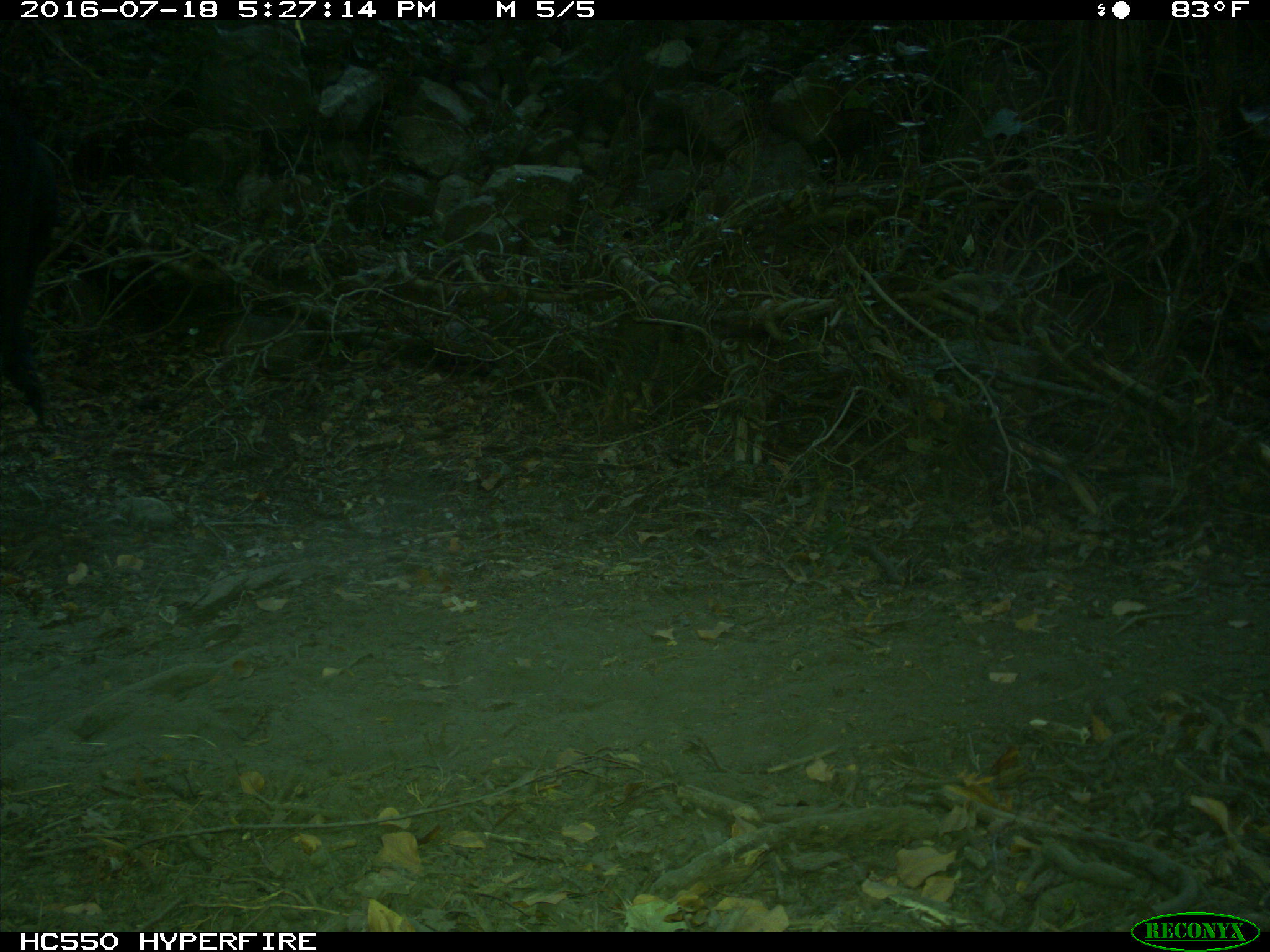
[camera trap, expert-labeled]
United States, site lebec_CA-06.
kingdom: Animalia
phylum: Chordata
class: Mammalia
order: Artiodactyla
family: Bovidae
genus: Bos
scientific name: Bos taurus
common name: domestic cow